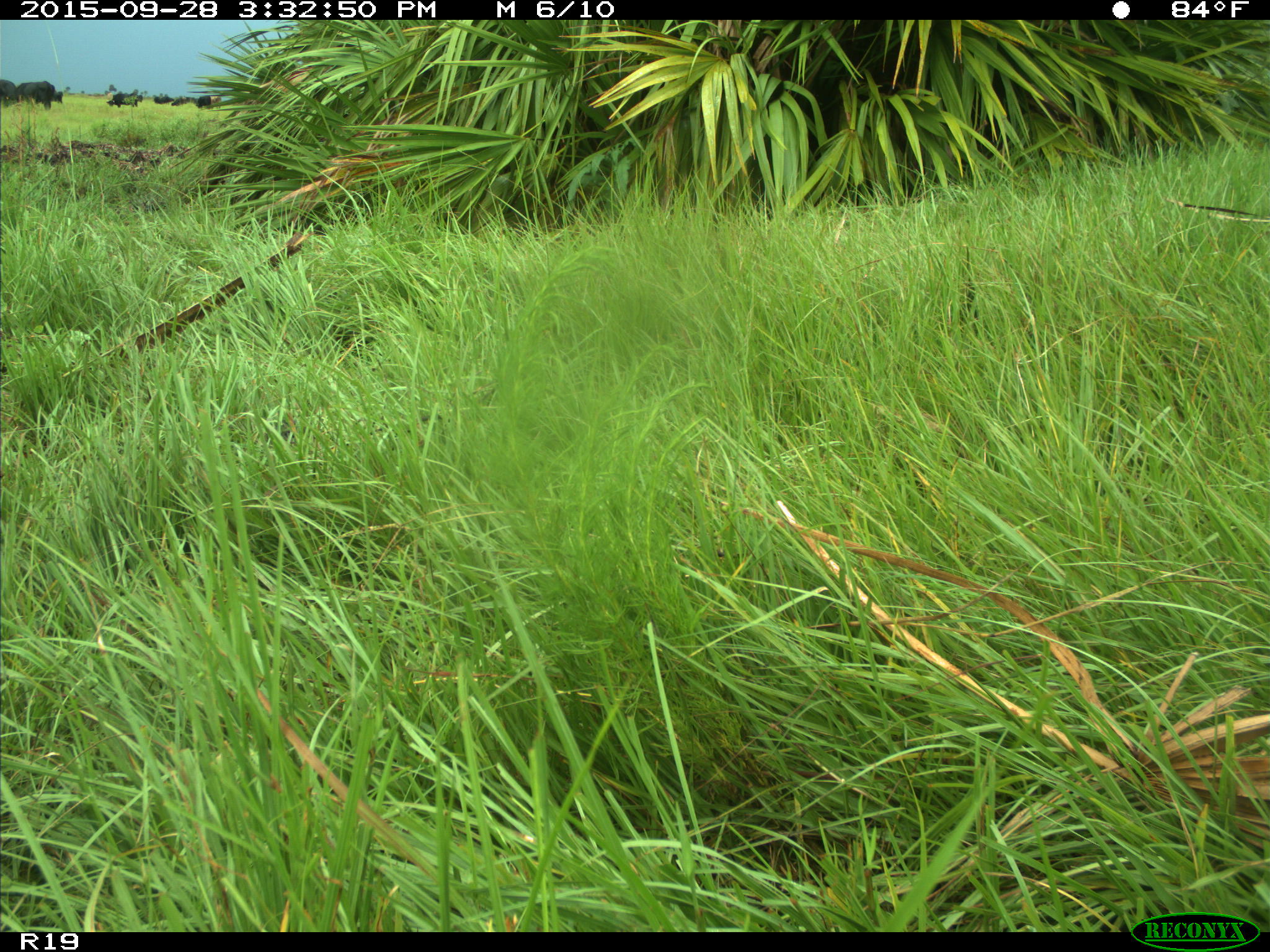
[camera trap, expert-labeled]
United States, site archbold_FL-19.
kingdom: Animalia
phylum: Chordata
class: Mammalia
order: Artiodactyla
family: Bovidae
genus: Bos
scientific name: Bos taurus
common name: domestic cow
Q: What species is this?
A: Bos taurus (domestic cow).